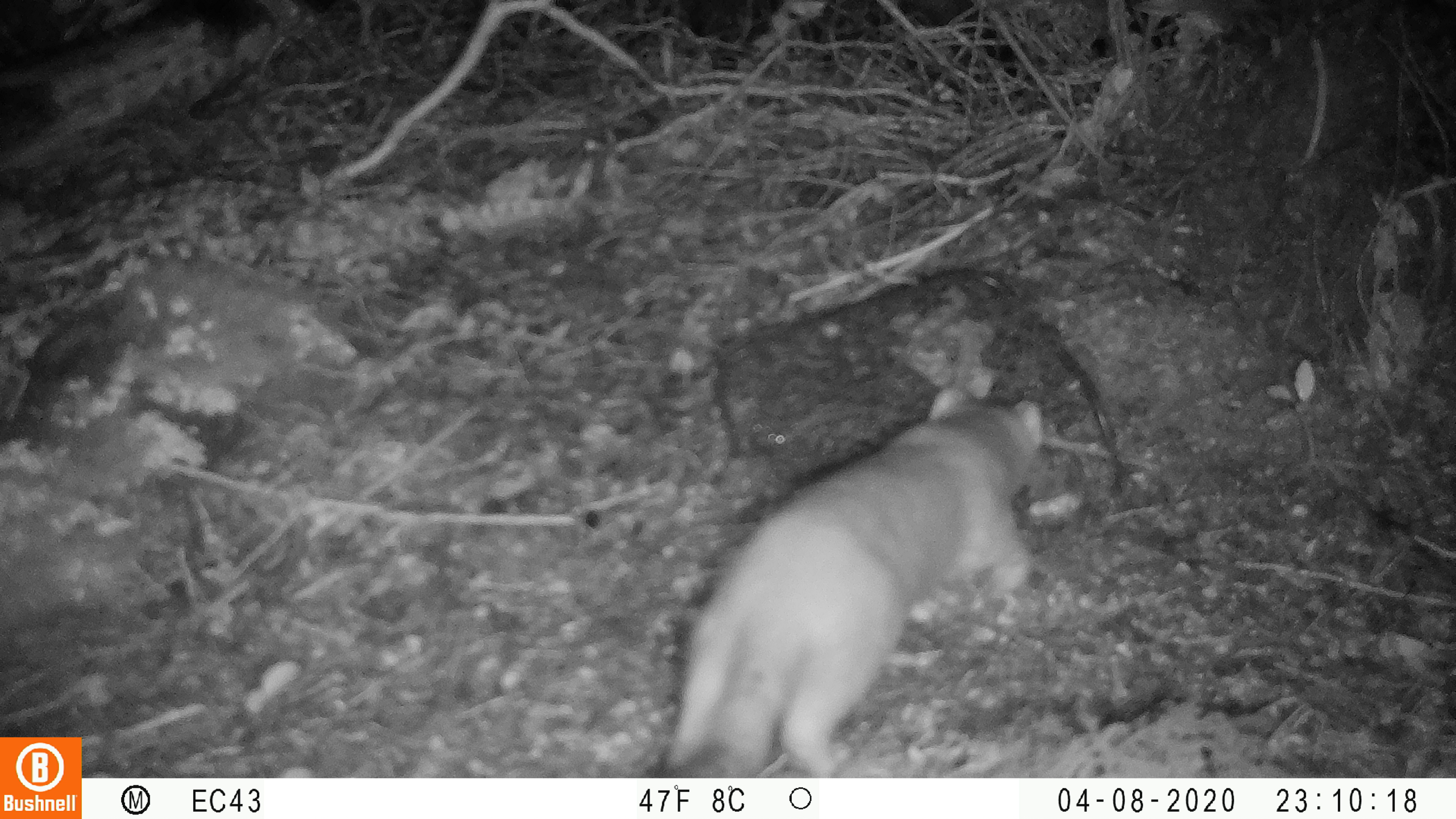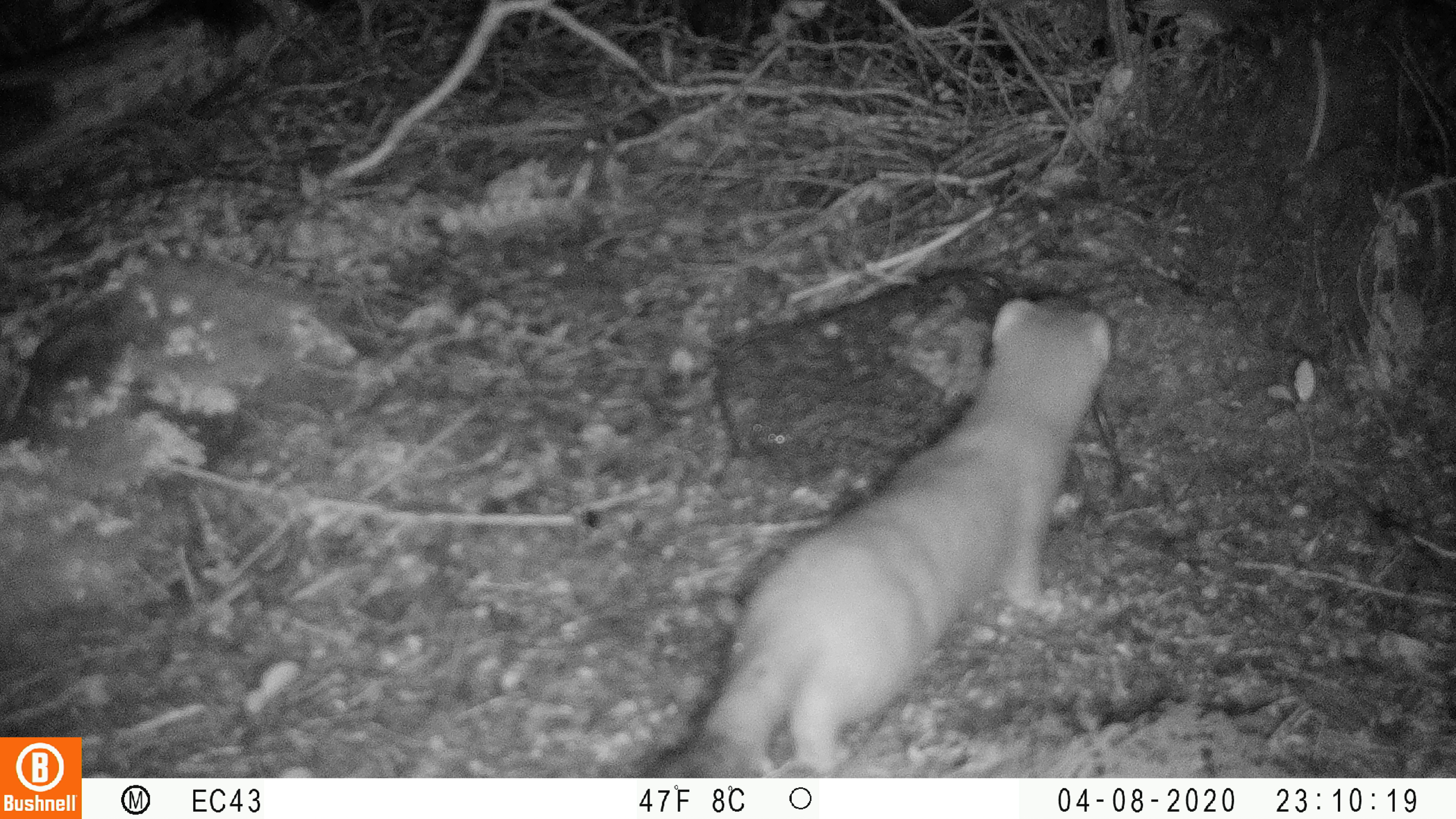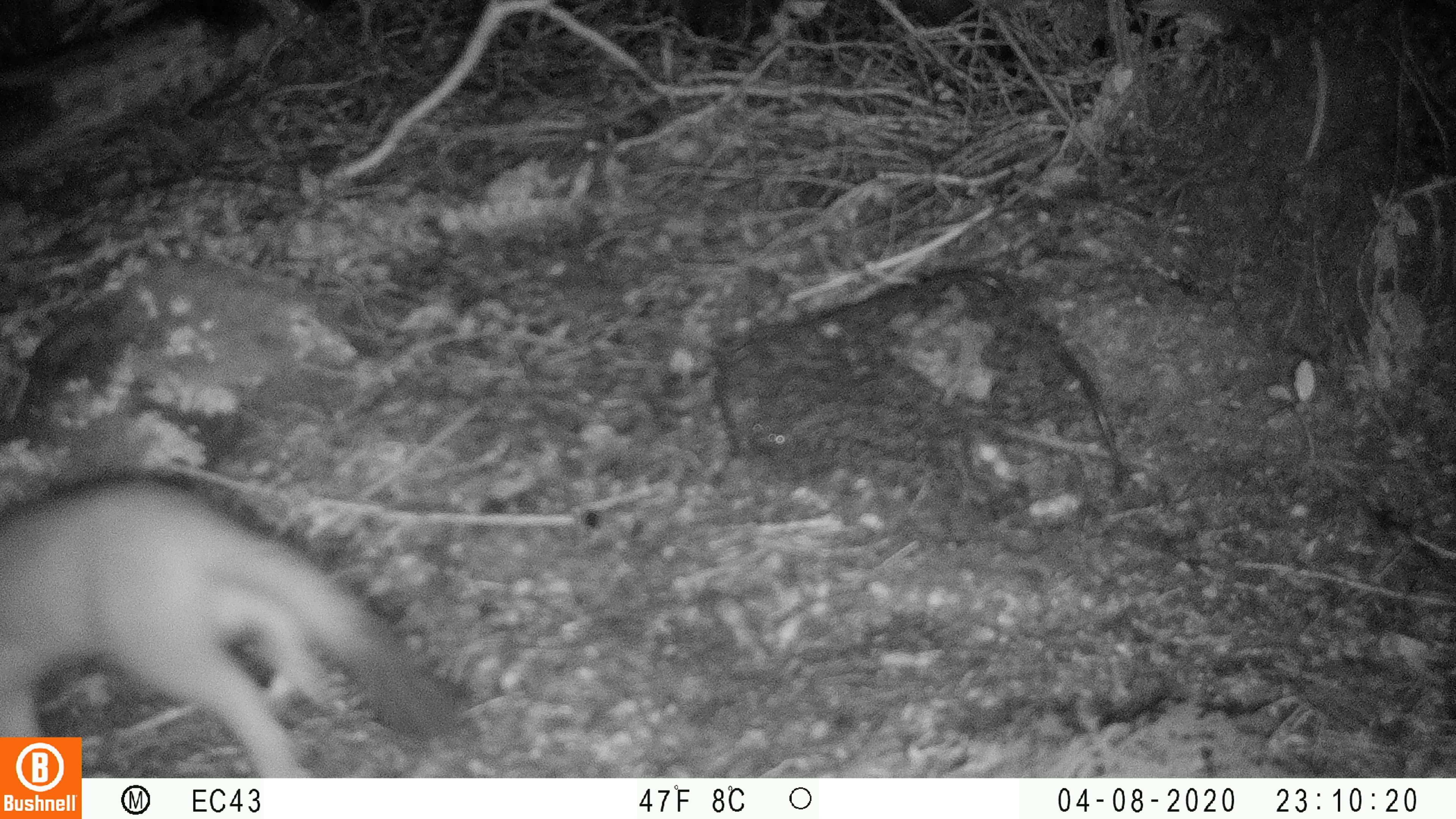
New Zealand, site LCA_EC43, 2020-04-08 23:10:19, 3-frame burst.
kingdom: Animalia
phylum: Chordata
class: Mammalia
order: Carnivora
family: Mustelidae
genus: Mustela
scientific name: Mustela erminea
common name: stoat